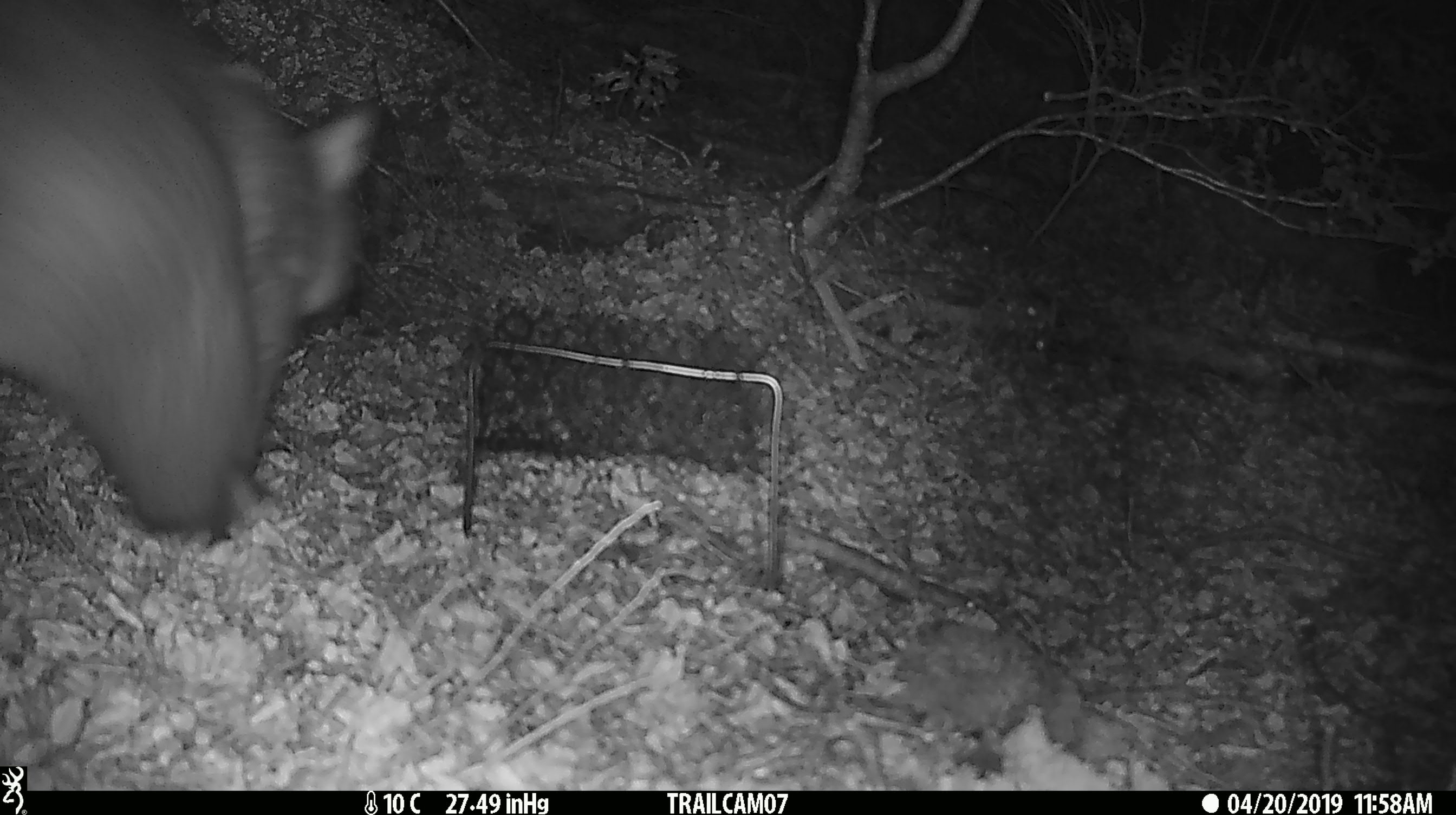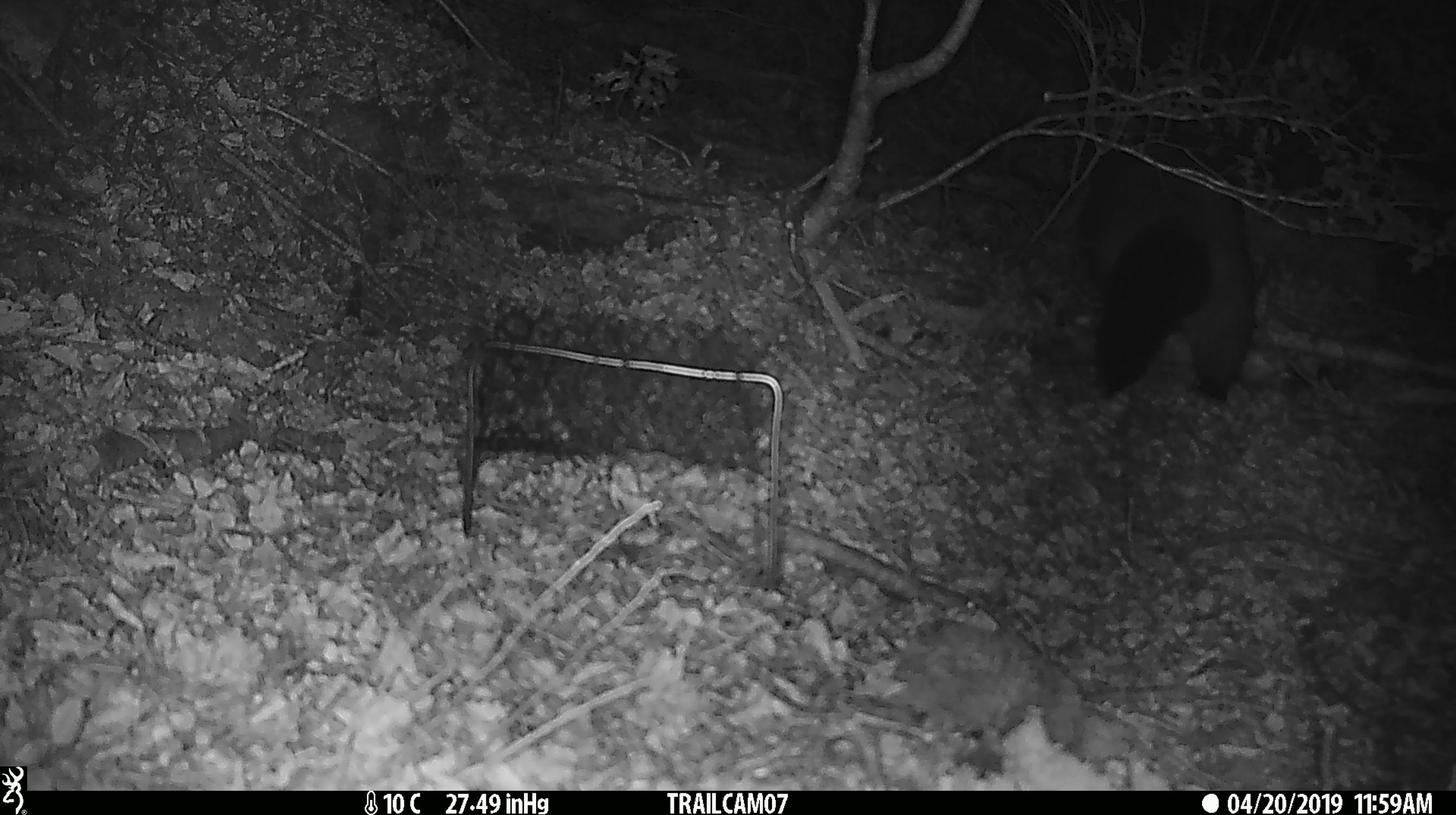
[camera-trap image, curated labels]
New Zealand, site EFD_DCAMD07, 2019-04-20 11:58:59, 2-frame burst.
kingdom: Animalia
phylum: Chordata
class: Mammalia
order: Diprotodontia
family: Phalangeridae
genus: Trichosurus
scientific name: Trichosurus vulpecula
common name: common brushtail possum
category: possum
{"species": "possum (common brushtail possum) (Trichosurus vulpecula)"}